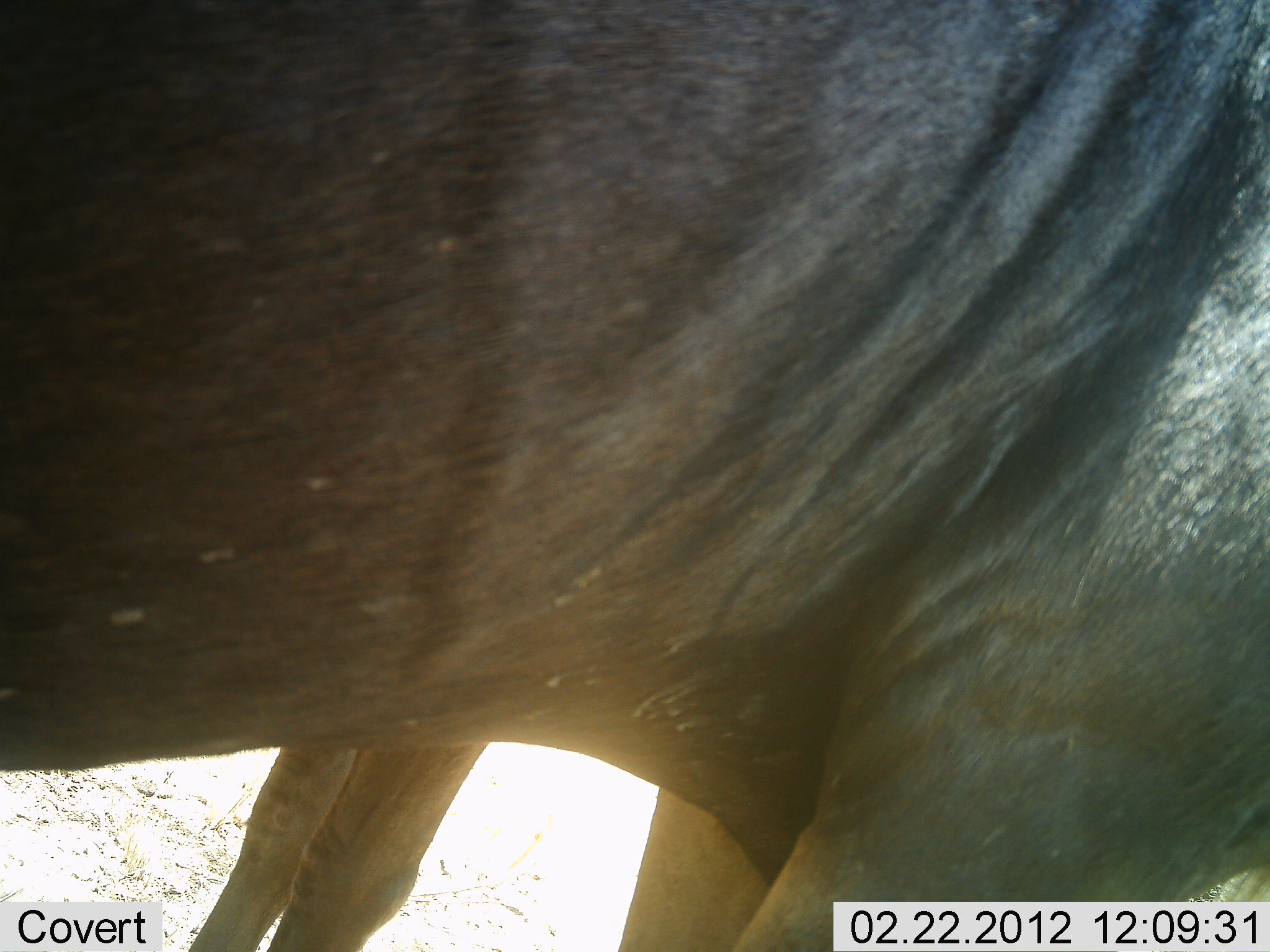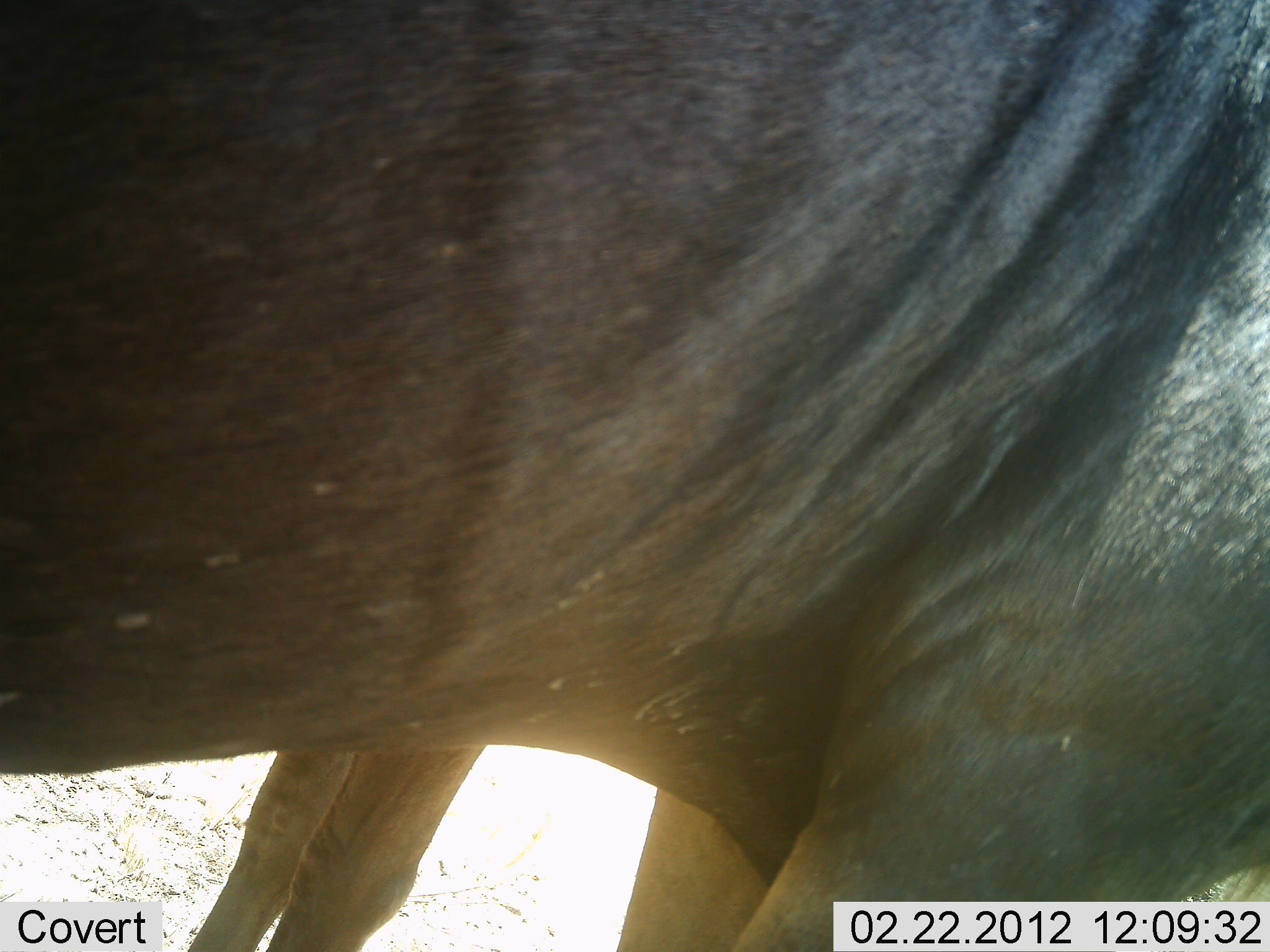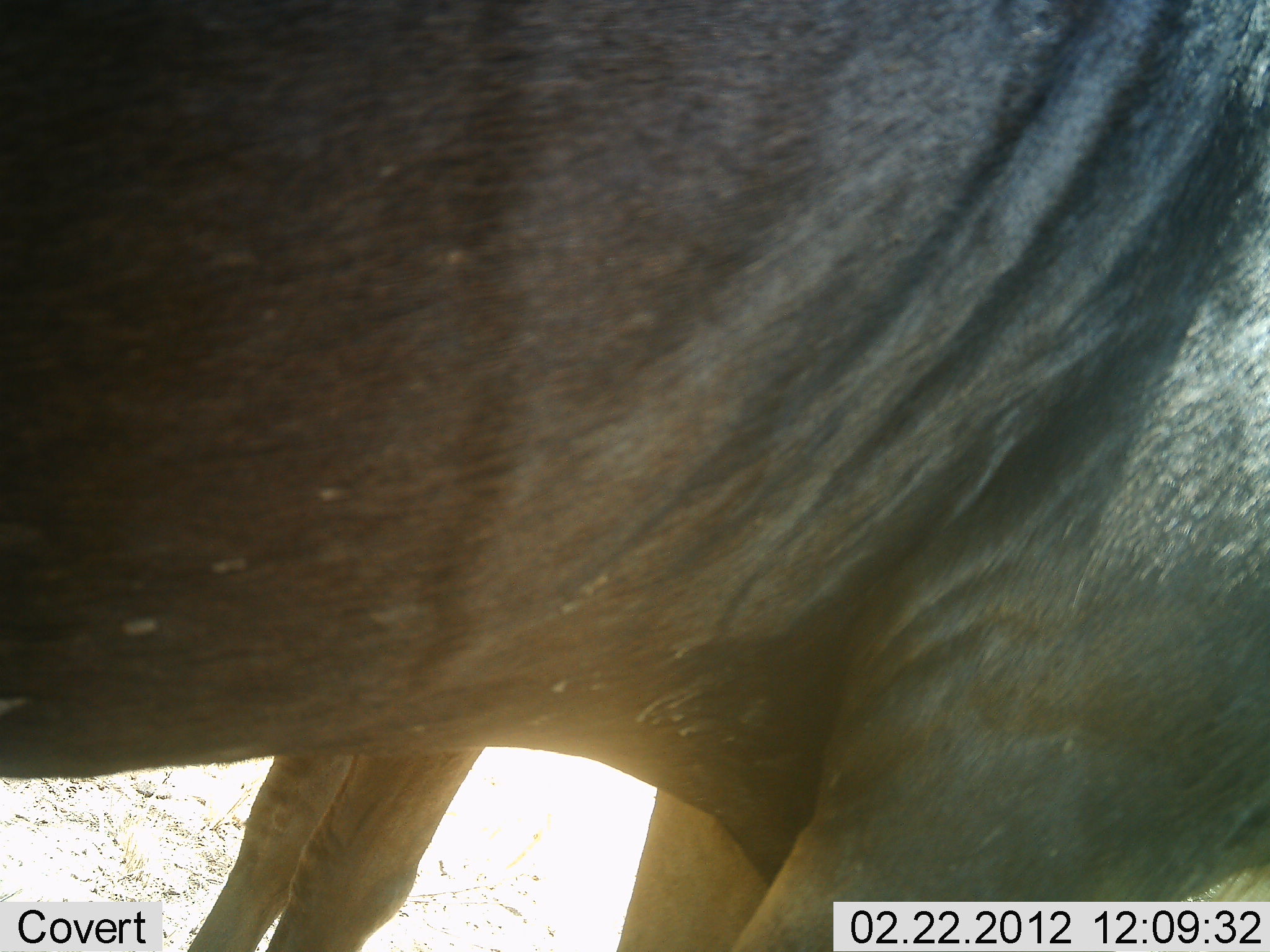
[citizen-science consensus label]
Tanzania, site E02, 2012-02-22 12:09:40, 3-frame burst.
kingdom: Animalia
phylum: Chordata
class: Mammalia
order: Artiodactyla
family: Bovidae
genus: Connochaetes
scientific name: Connochaetes taurinus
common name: blue wildebeest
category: wildebeest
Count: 1.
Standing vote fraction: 100%.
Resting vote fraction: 0%.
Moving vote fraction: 0%.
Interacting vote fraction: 0%.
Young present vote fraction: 0%.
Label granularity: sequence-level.